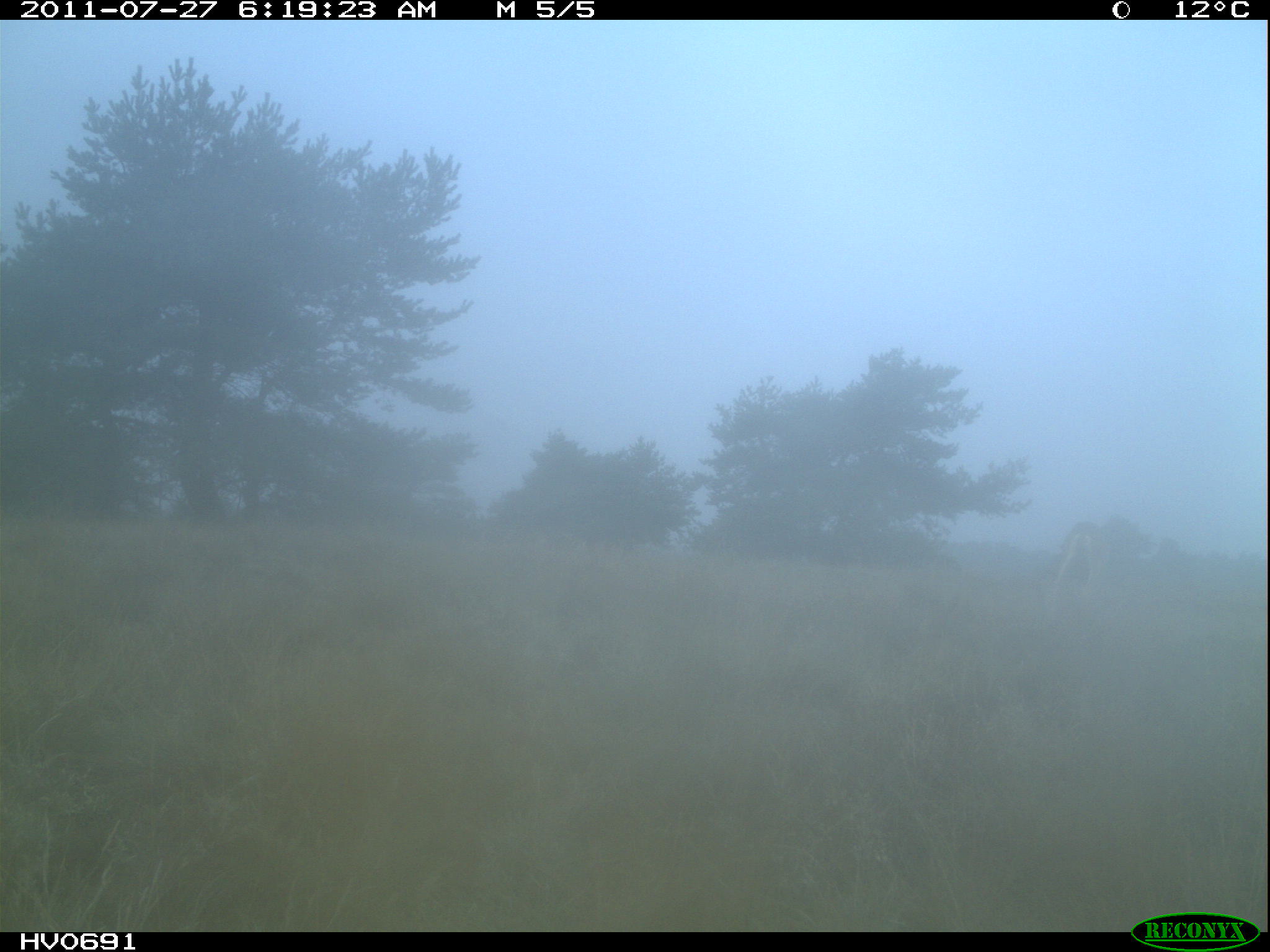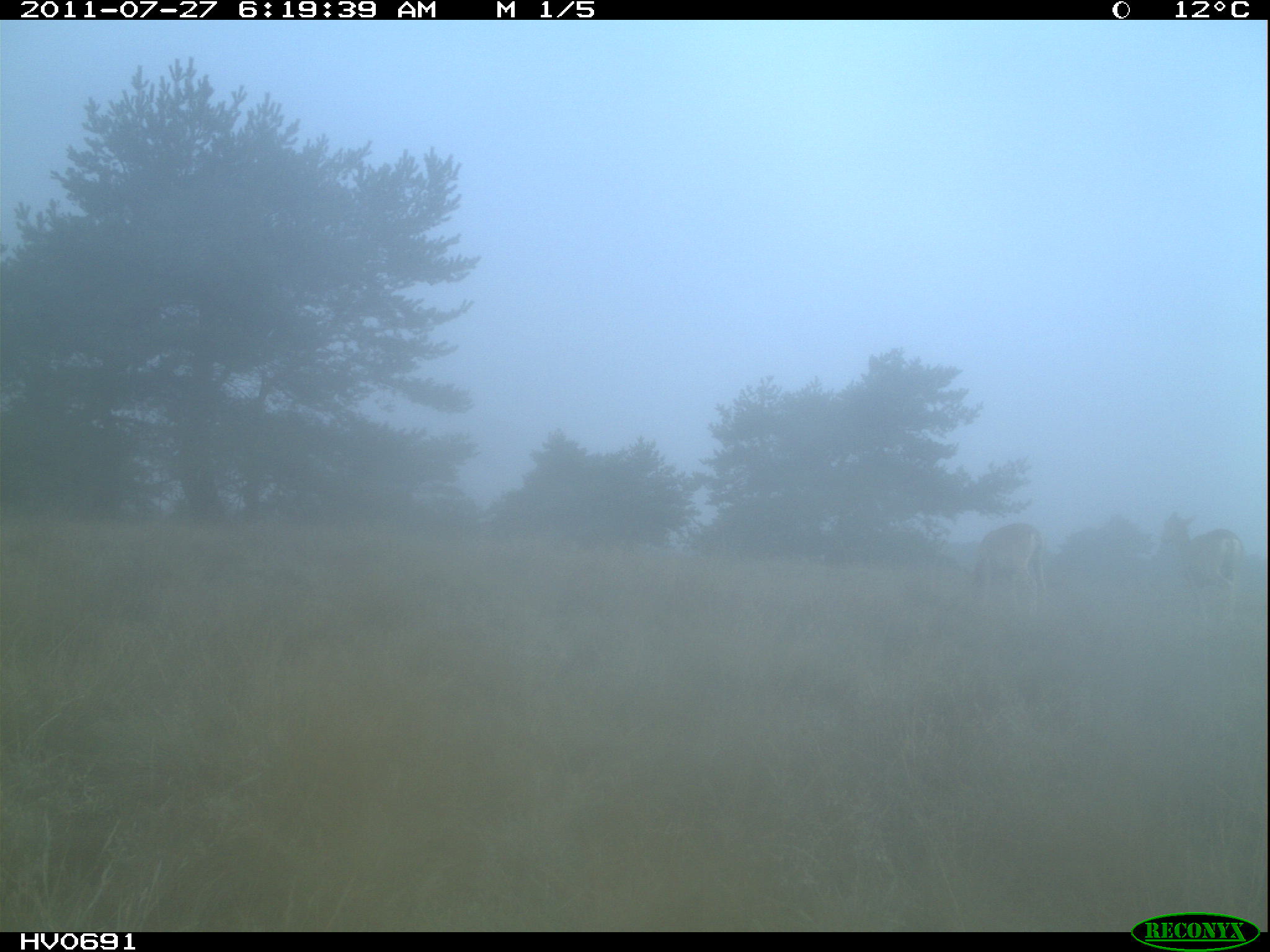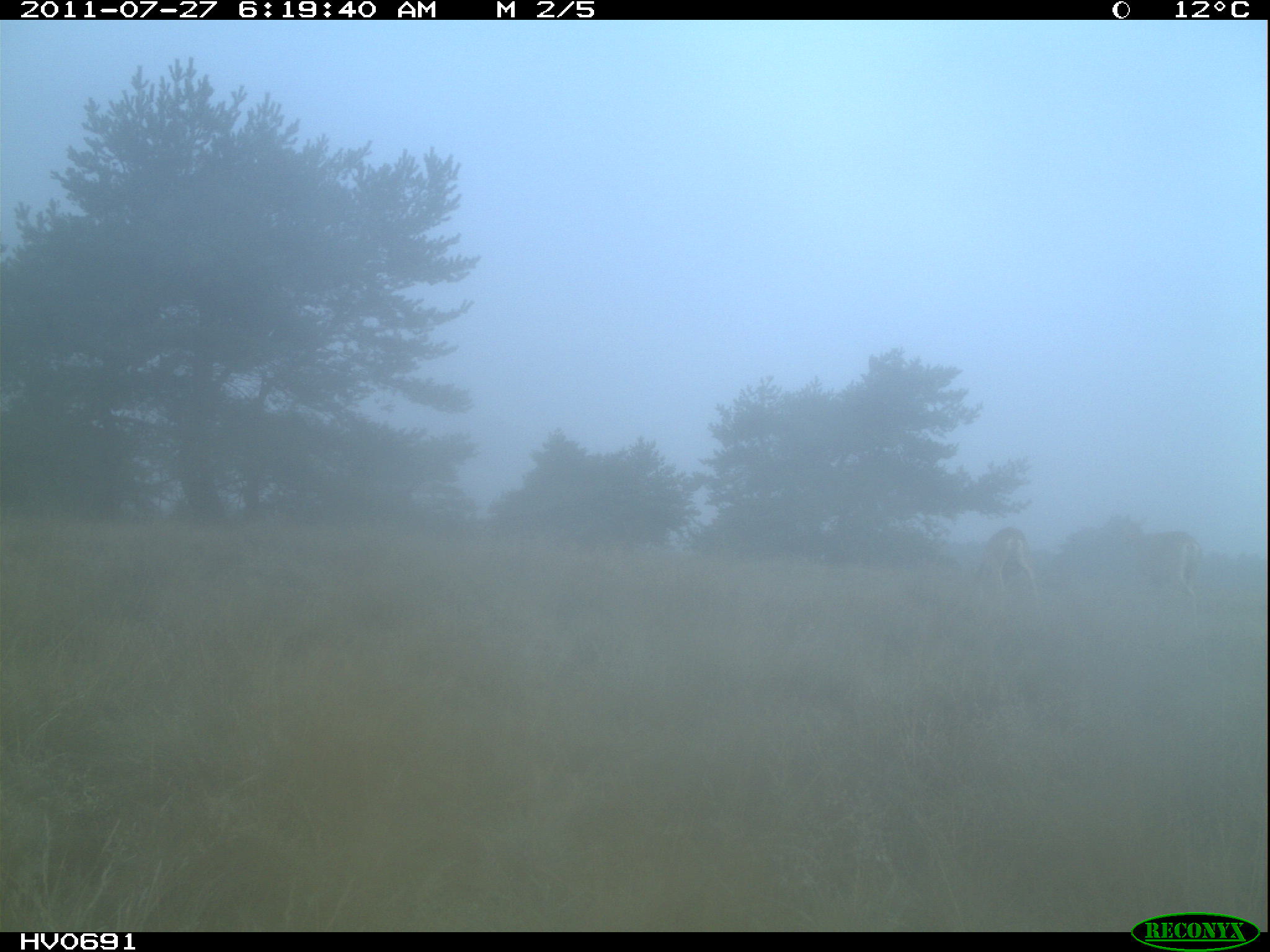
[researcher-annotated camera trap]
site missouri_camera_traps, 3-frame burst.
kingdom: Animalia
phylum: Chordata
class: Mammalia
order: Artiodactyla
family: Bovidae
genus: Ovis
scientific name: Ovis ammon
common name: mouflon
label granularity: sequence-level